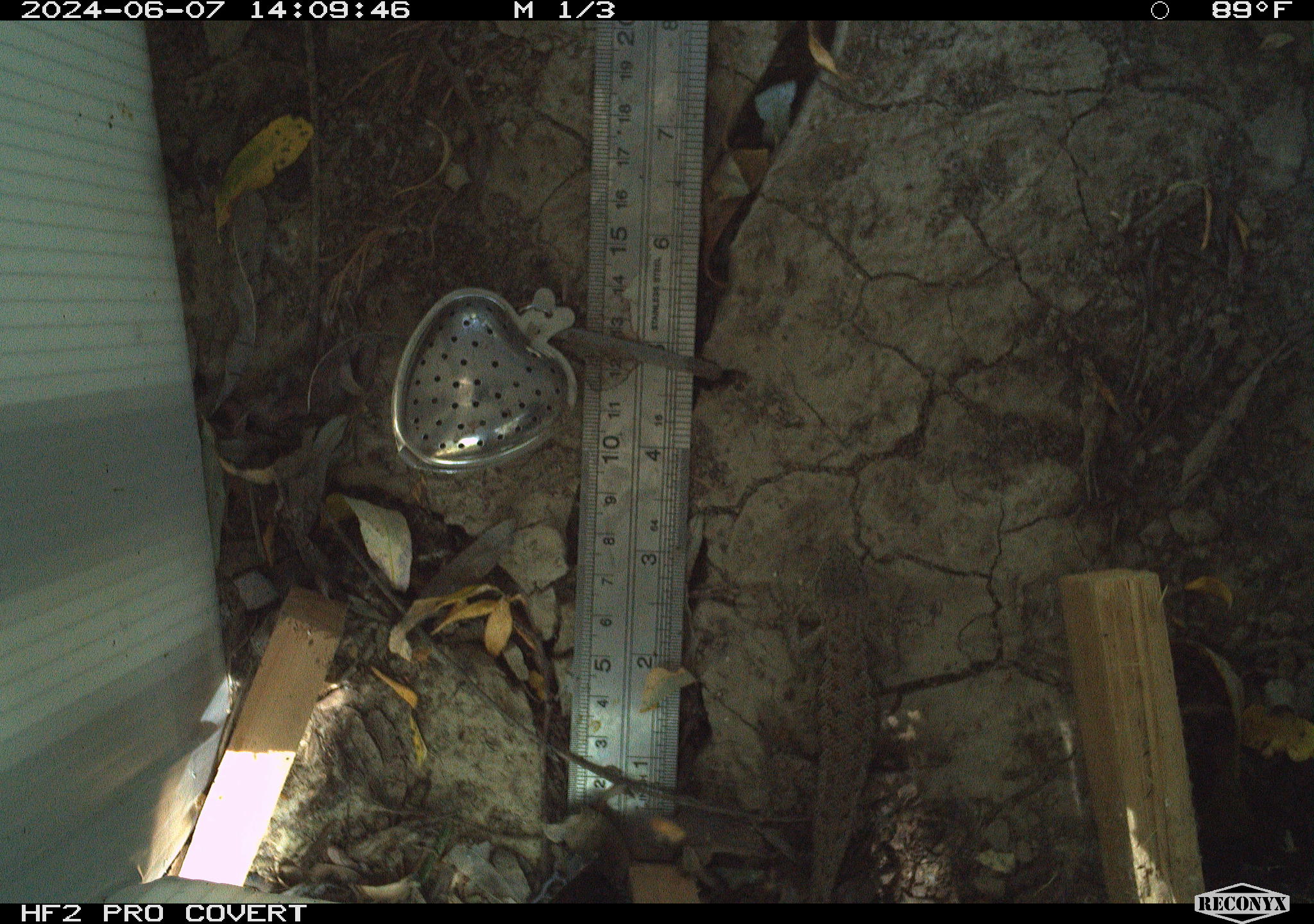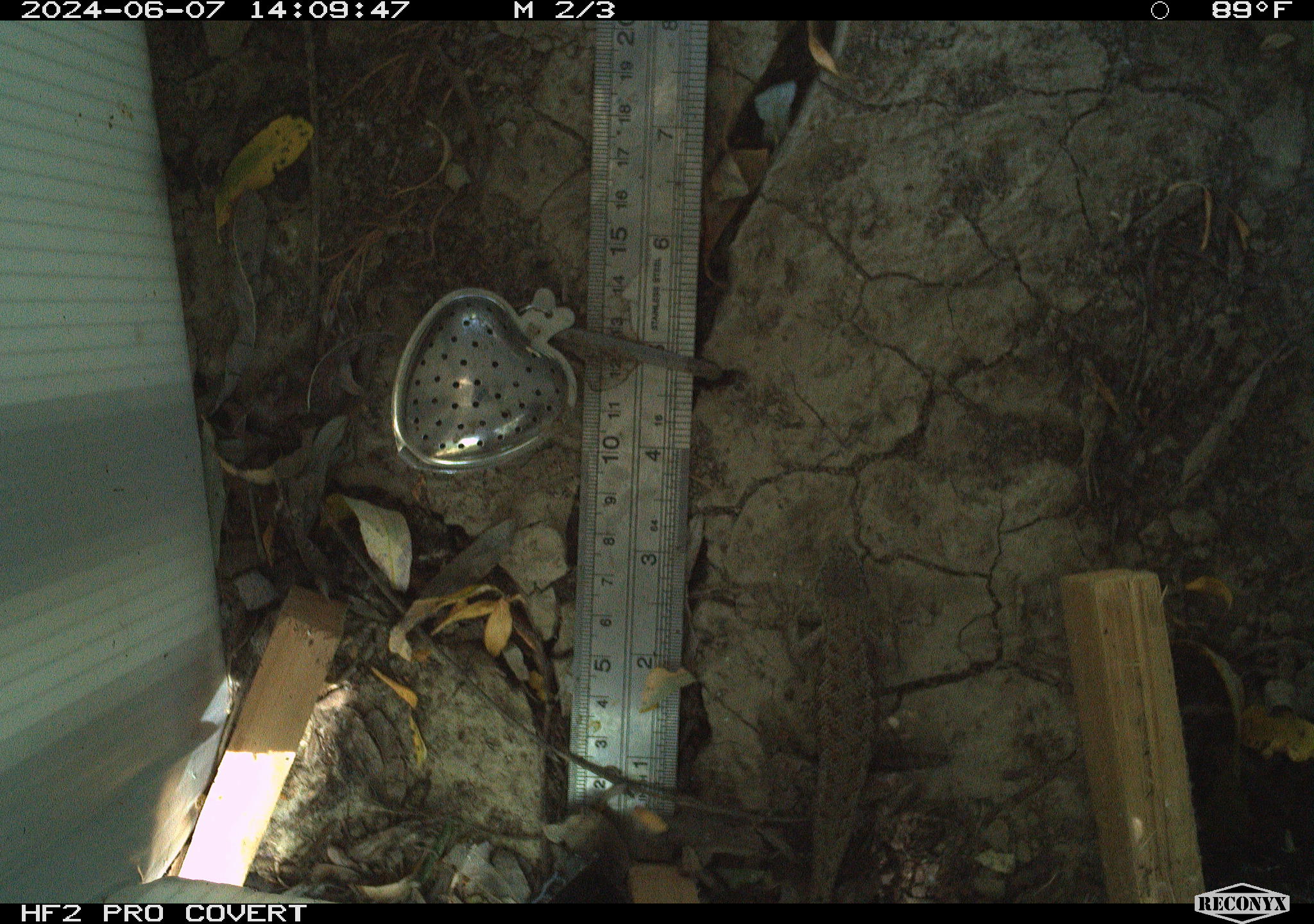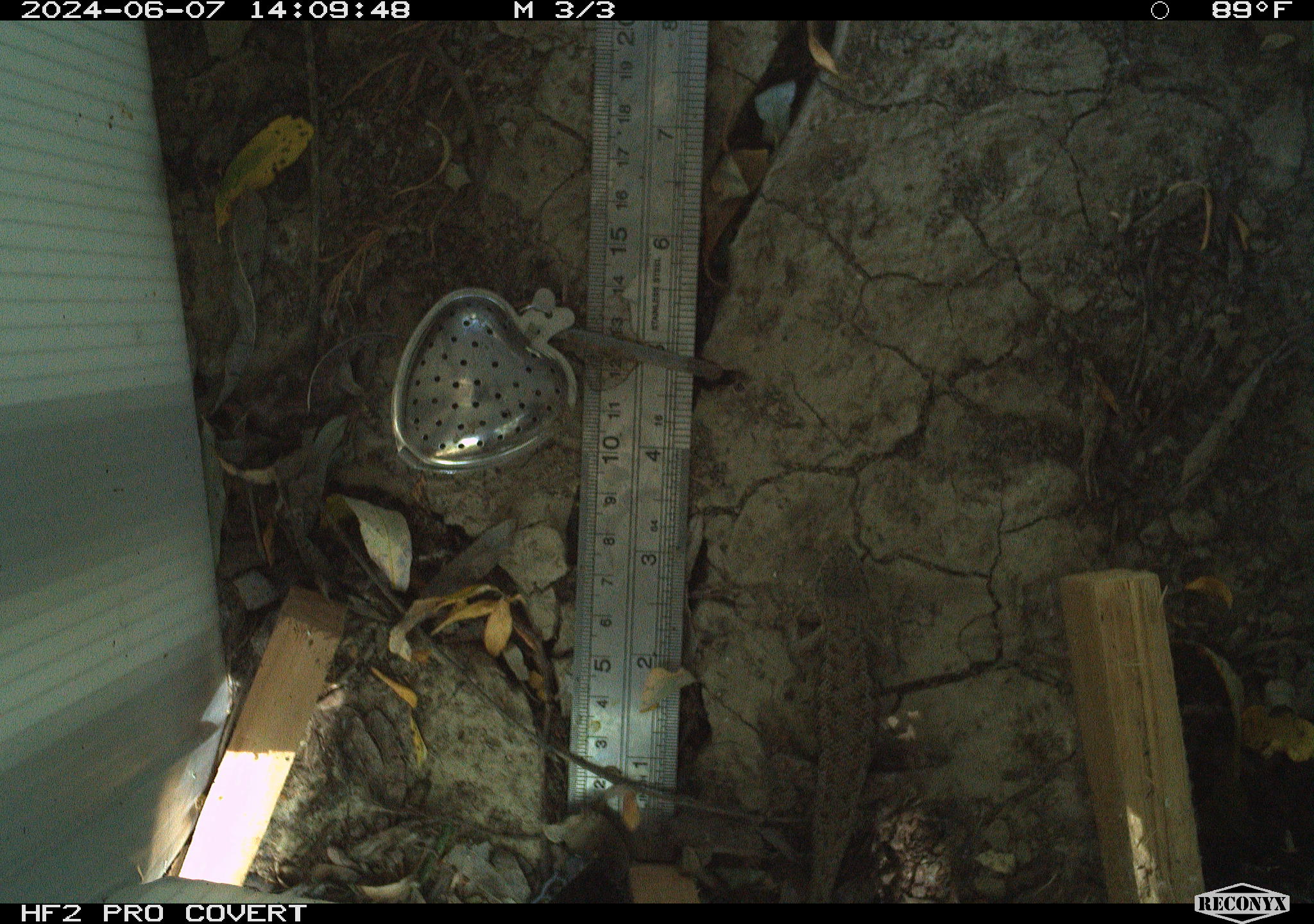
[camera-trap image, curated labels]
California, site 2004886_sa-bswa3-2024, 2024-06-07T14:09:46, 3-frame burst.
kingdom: Animalia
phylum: Chordata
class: Reptilia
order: Squamata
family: Phrynosomatidae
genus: Sceloporus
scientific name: Sceloporus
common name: spiny lizards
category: sceloporus species